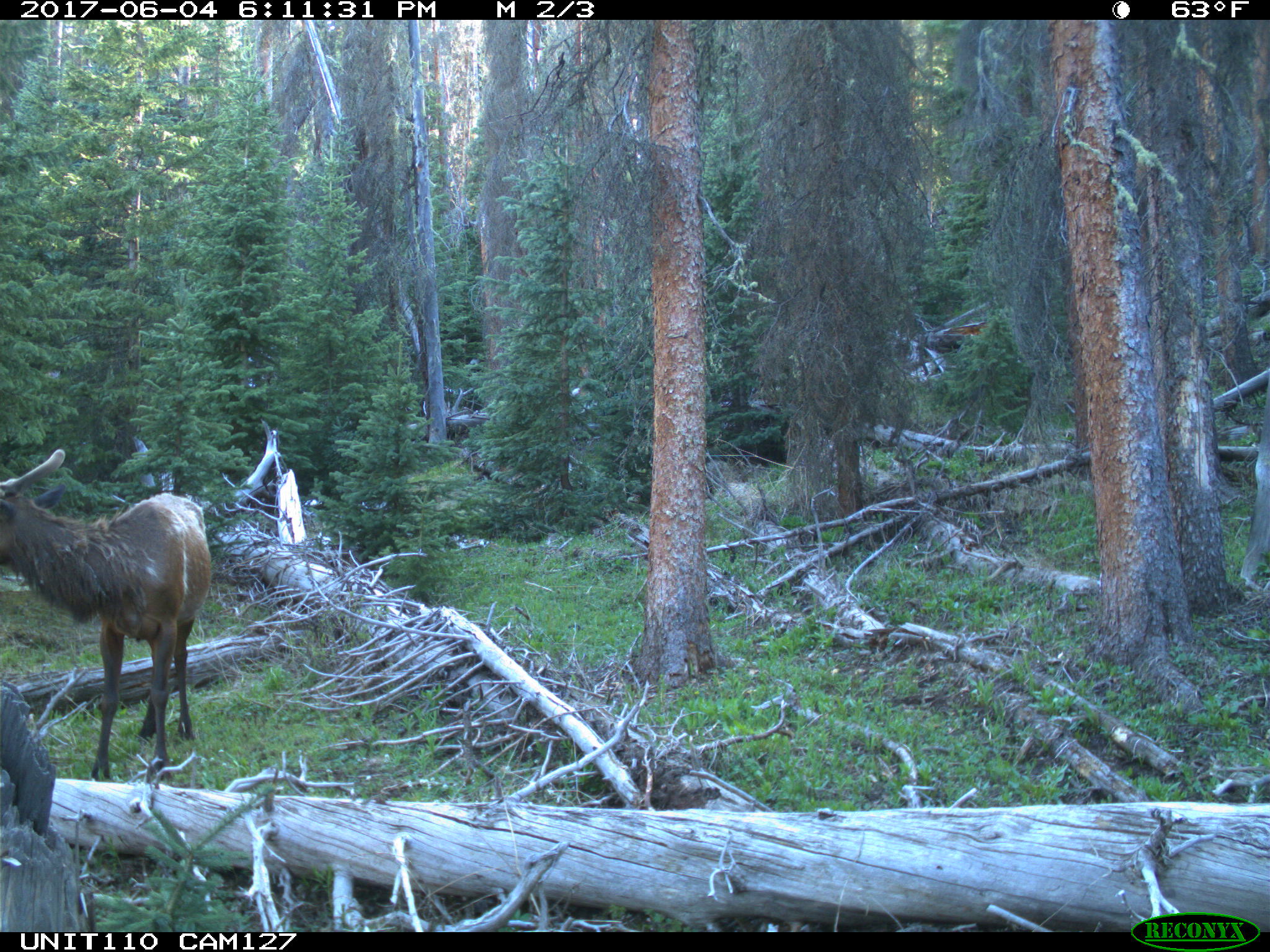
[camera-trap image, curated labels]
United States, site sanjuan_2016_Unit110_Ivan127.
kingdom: Animalia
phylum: Chordata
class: Mammalia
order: Artiodactyla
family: Cervidae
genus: Cervus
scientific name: Cervus elaphus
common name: red deer